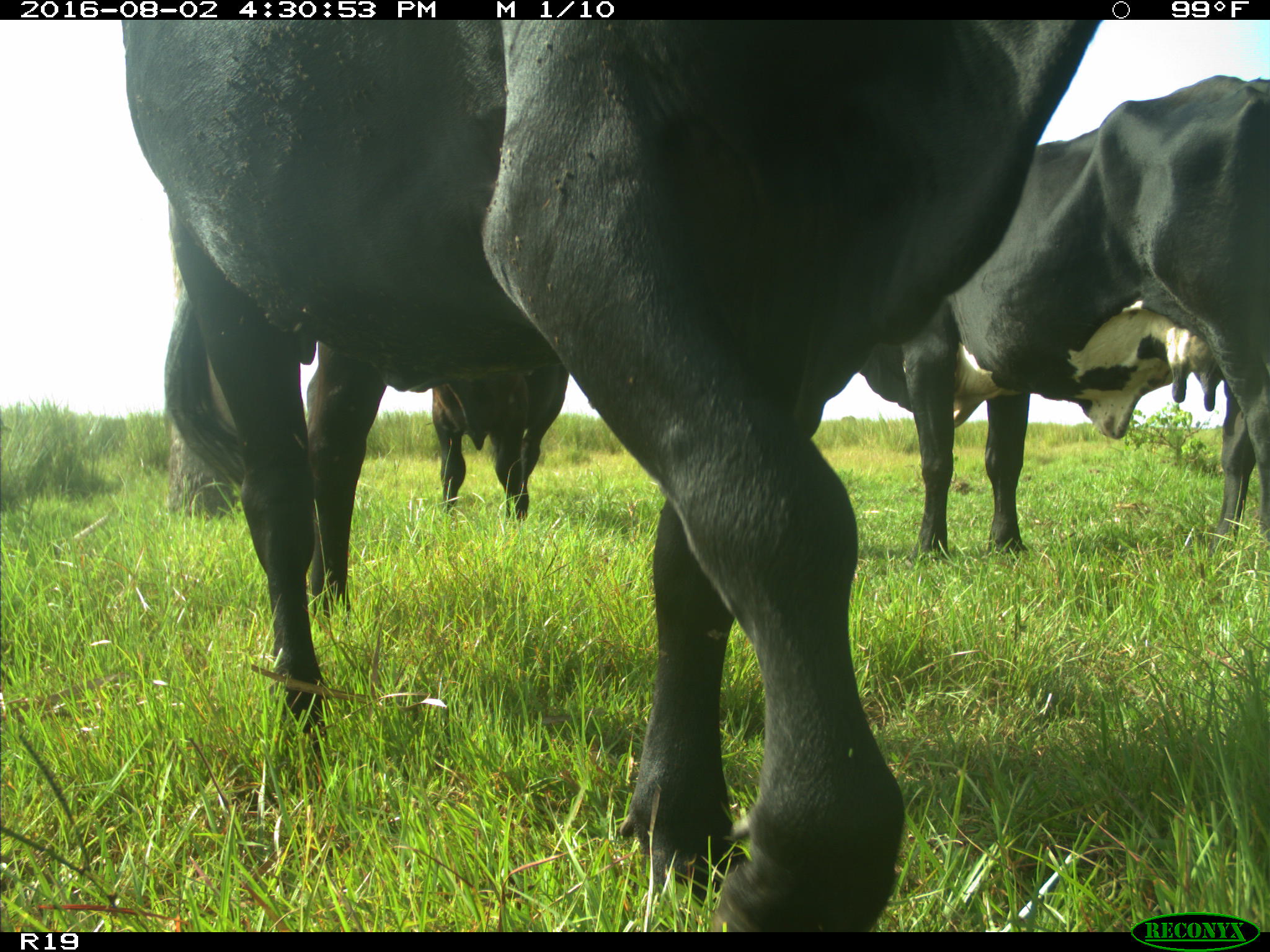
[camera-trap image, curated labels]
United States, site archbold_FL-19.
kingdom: Animalia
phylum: Chordata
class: Mammalia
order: Artiodactyla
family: Bovidae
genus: Bos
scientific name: Bos taurus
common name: domestic cow